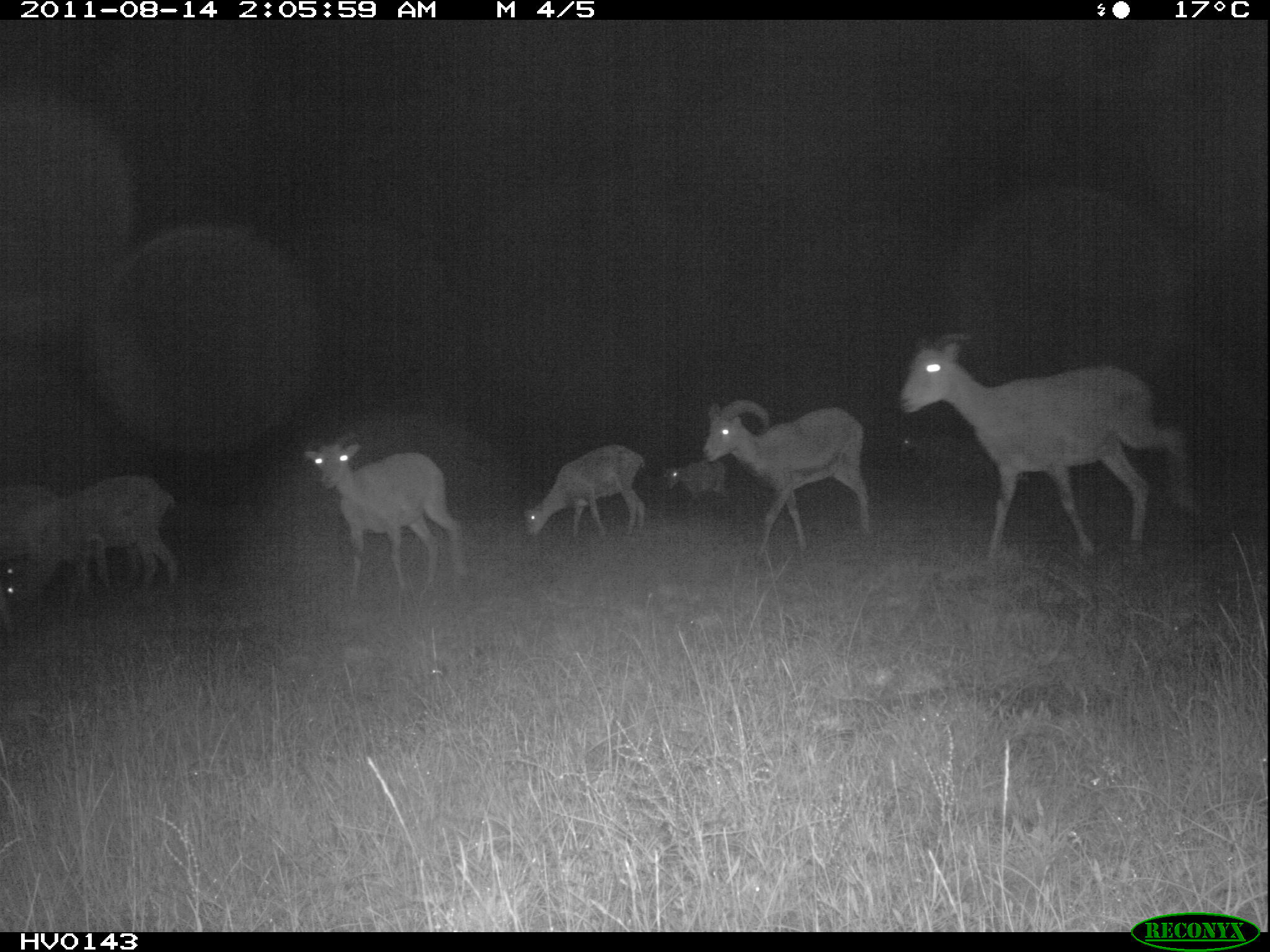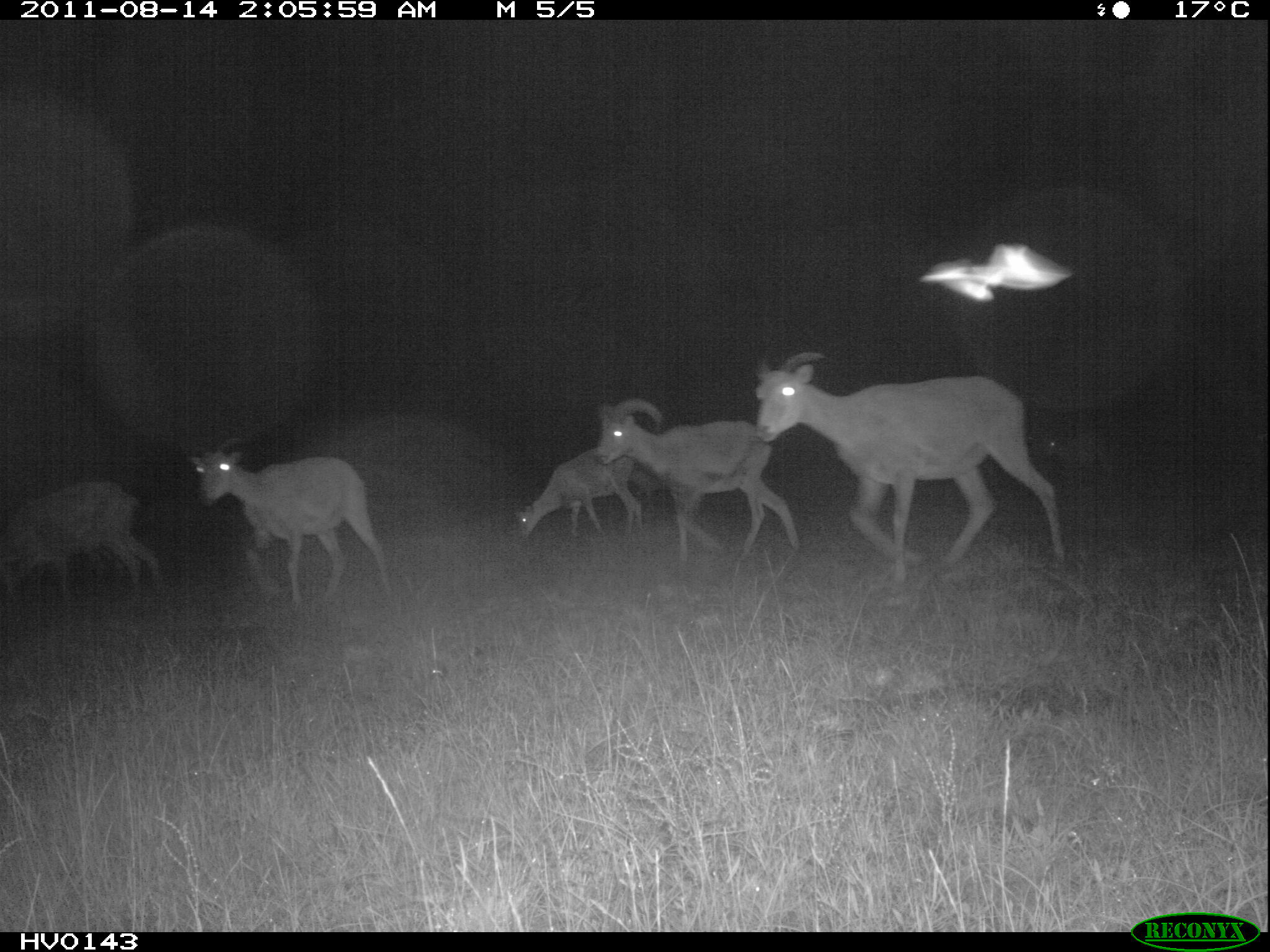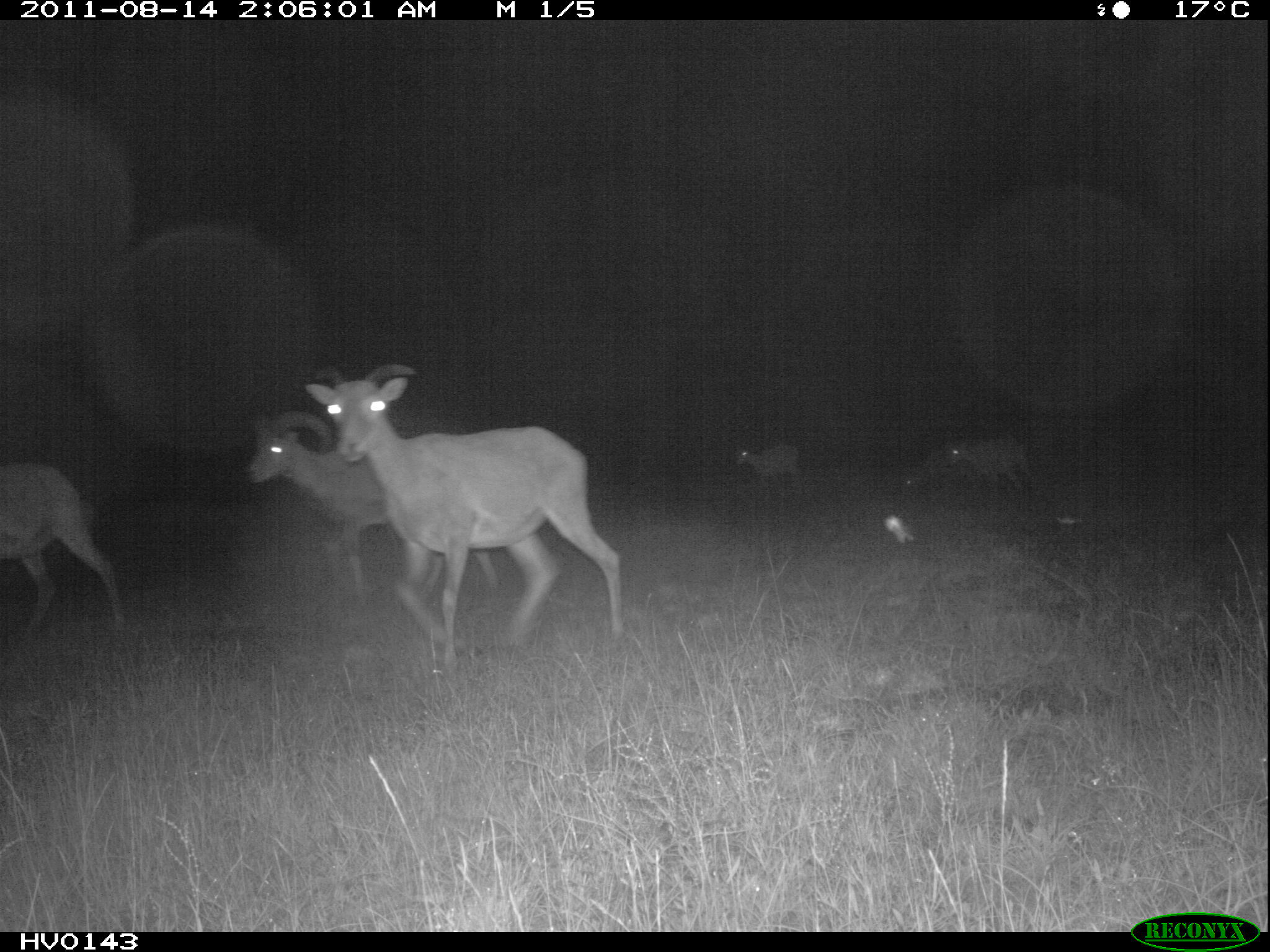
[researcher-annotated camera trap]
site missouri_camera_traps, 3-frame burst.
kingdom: Animalia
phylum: Chordata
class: Mammalia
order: Artiodactyla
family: Bovidae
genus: Ovis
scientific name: Ovis ammon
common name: mouflon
Mouflon (Ovis ammon). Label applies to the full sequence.